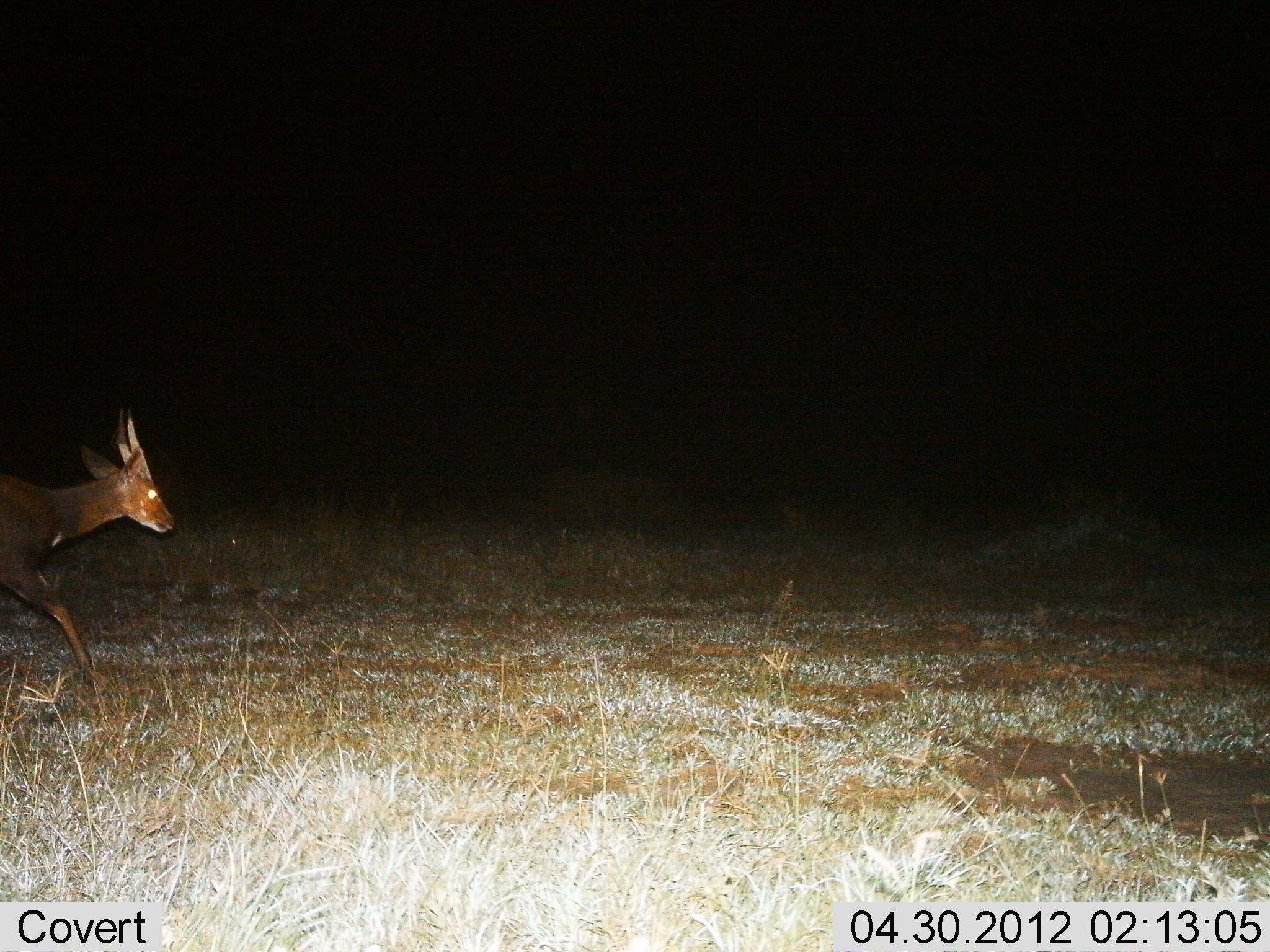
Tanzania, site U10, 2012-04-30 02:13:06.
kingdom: Animalia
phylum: Chordata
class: Mammalia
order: Artiodactyla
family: Bovidae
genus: Tragelaphus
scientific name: Tragelaphus scriptus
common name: bushbuck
Bushbuck (Tragelaphus scriptus), count 1. Behavior (volunteer vote fractions): standing 17%, resting 0%, moving 100%, interacting 0%. Young present (vote fraction): 0%. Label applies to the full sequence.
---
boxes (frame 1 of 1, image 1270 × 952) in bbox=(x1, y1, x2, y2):
animal: bbox=(0, 407, 175, 684)